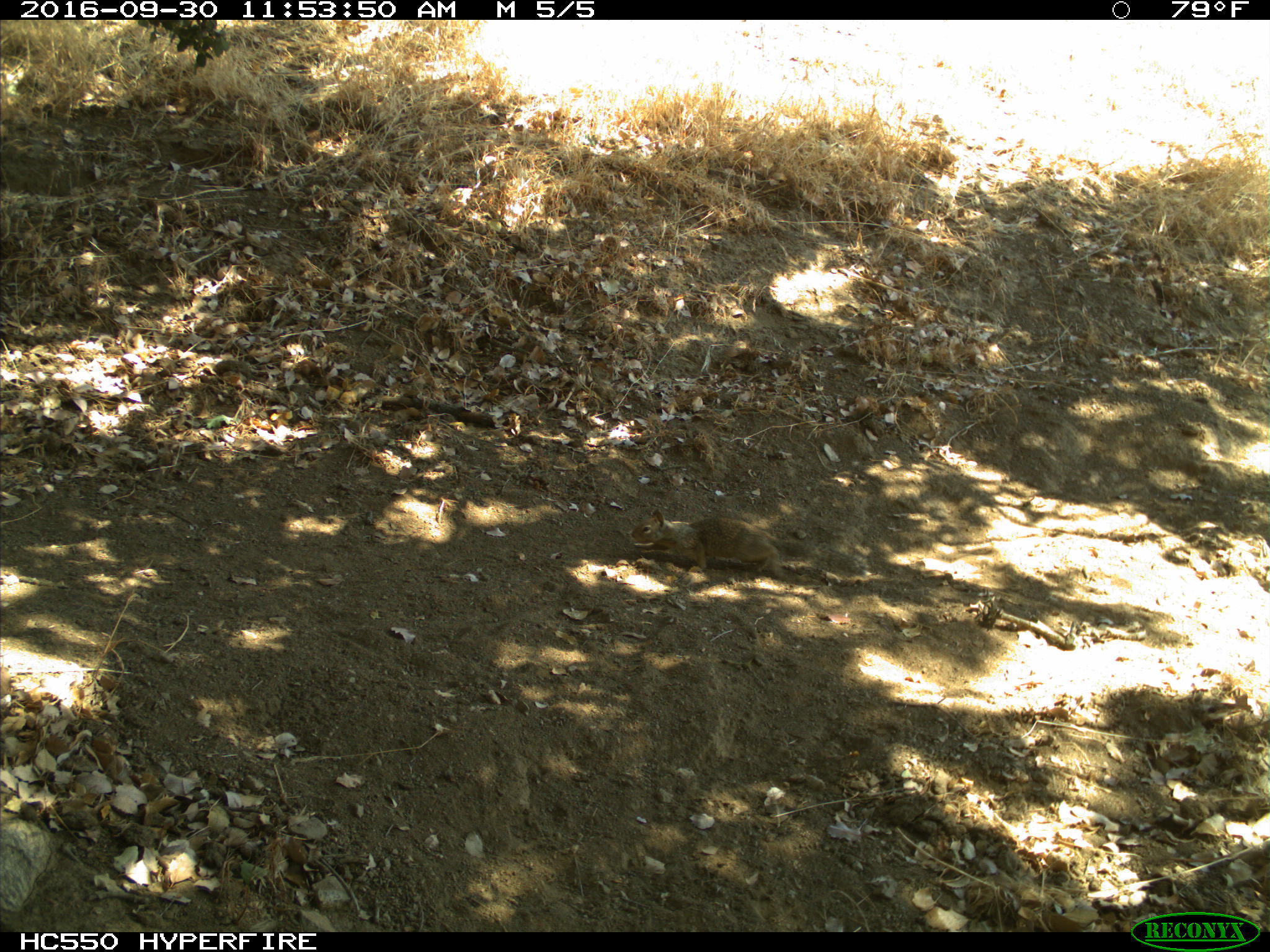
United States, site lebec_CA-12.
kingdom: Animalia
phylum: Chordata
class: Mammalia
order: Rodentia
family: Sciuridae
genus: Otospermophilus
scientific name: Otospermophilus beecheyi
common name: california ground squirrel